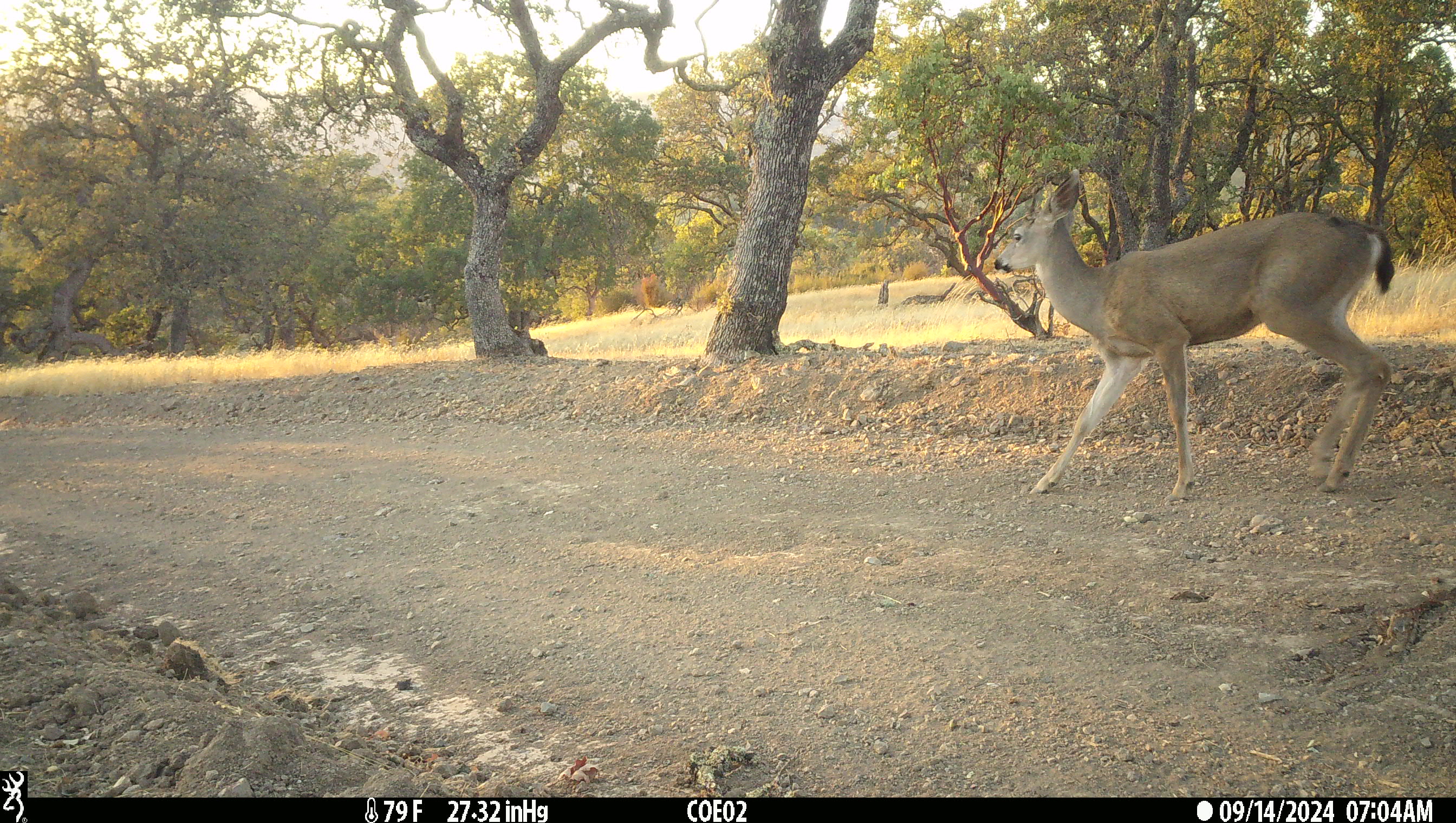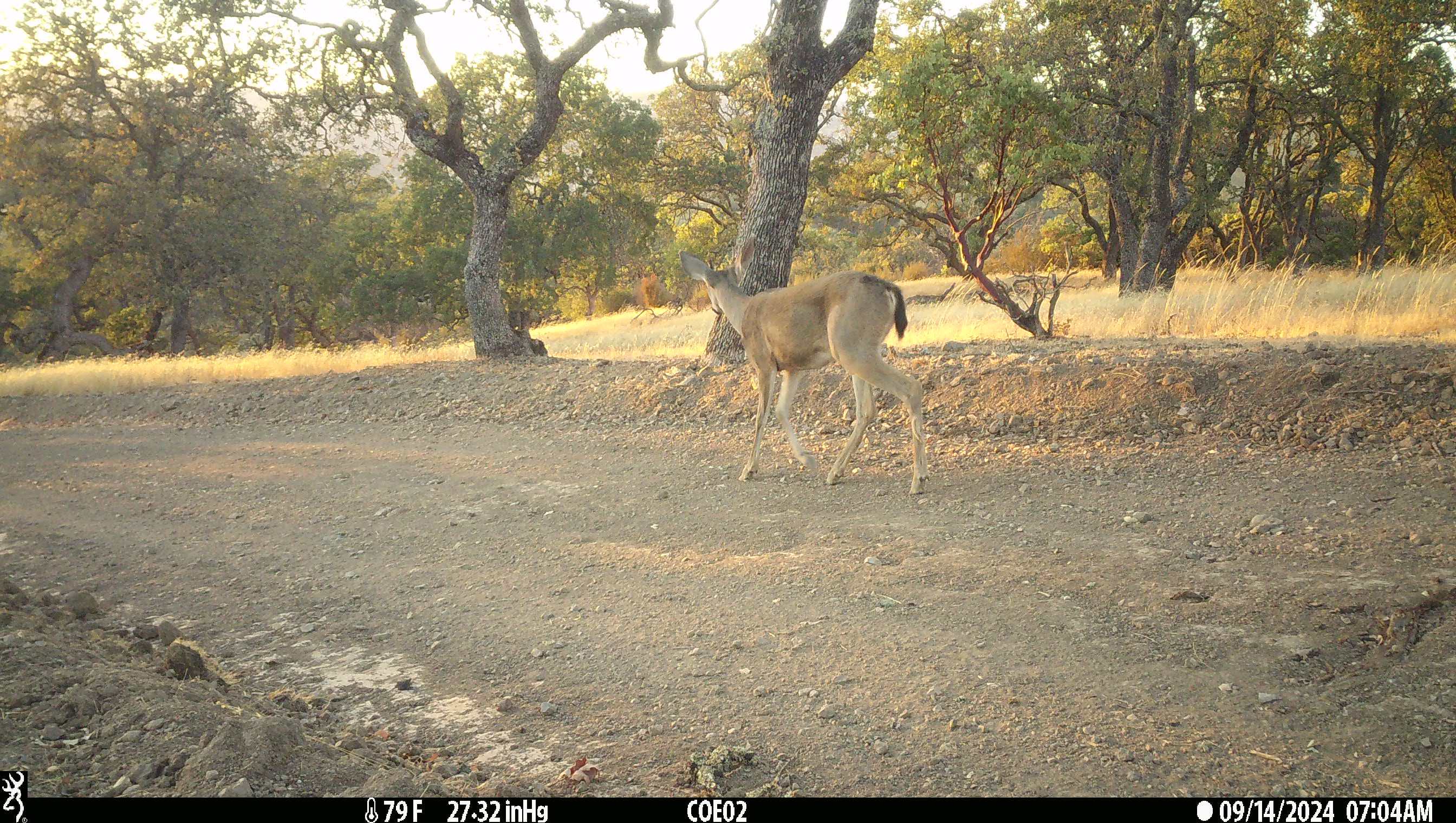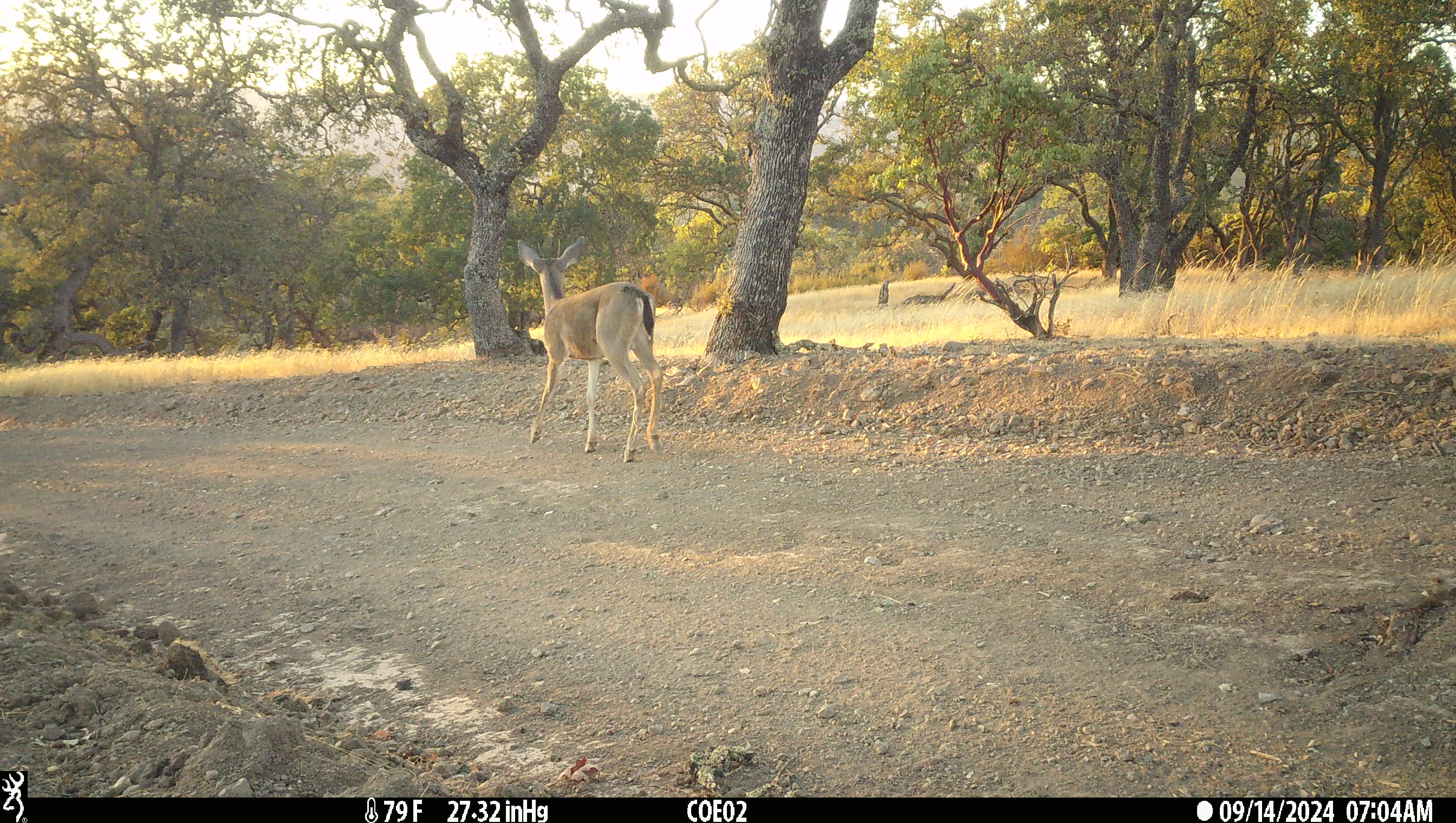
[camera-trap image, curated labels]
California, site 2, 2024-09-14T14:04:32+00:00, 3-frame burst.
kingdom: Animalia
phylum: Chordata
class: Mammalia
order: Artiodactyla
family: Cervidae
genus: Odocoileus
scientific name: Odocoileus hemionus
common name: mule deer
Mule deer (Odocoileus hemionus).